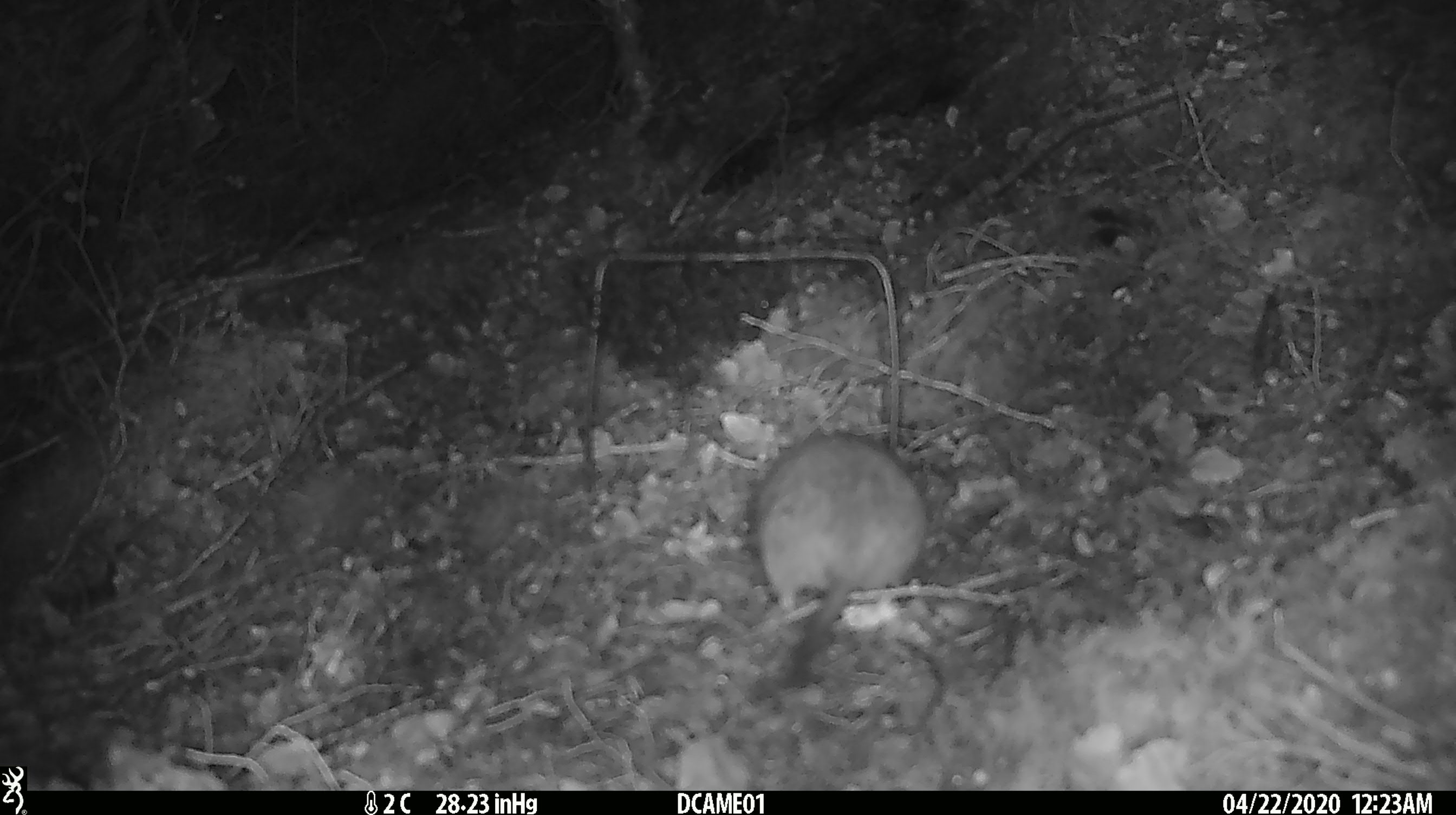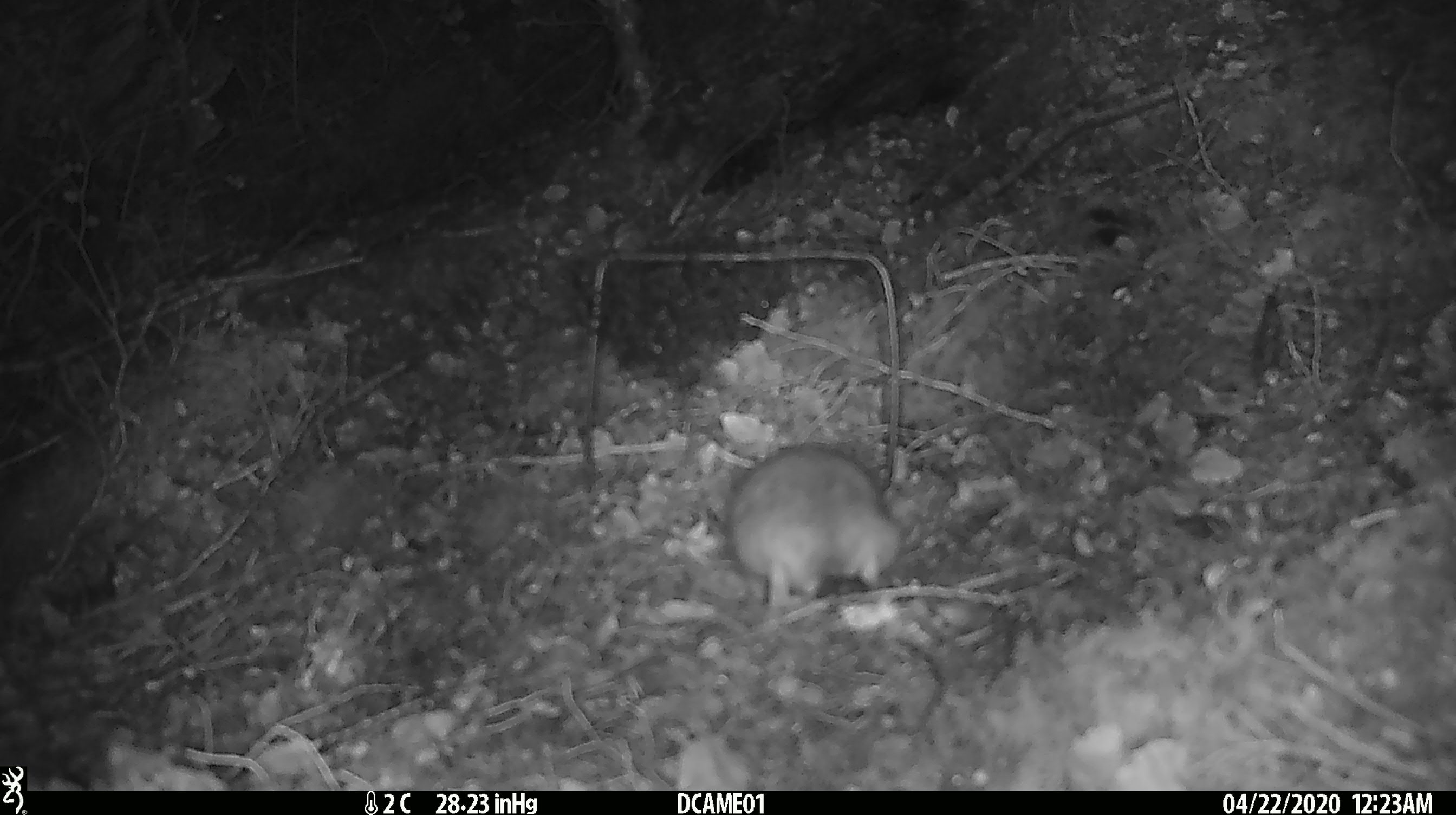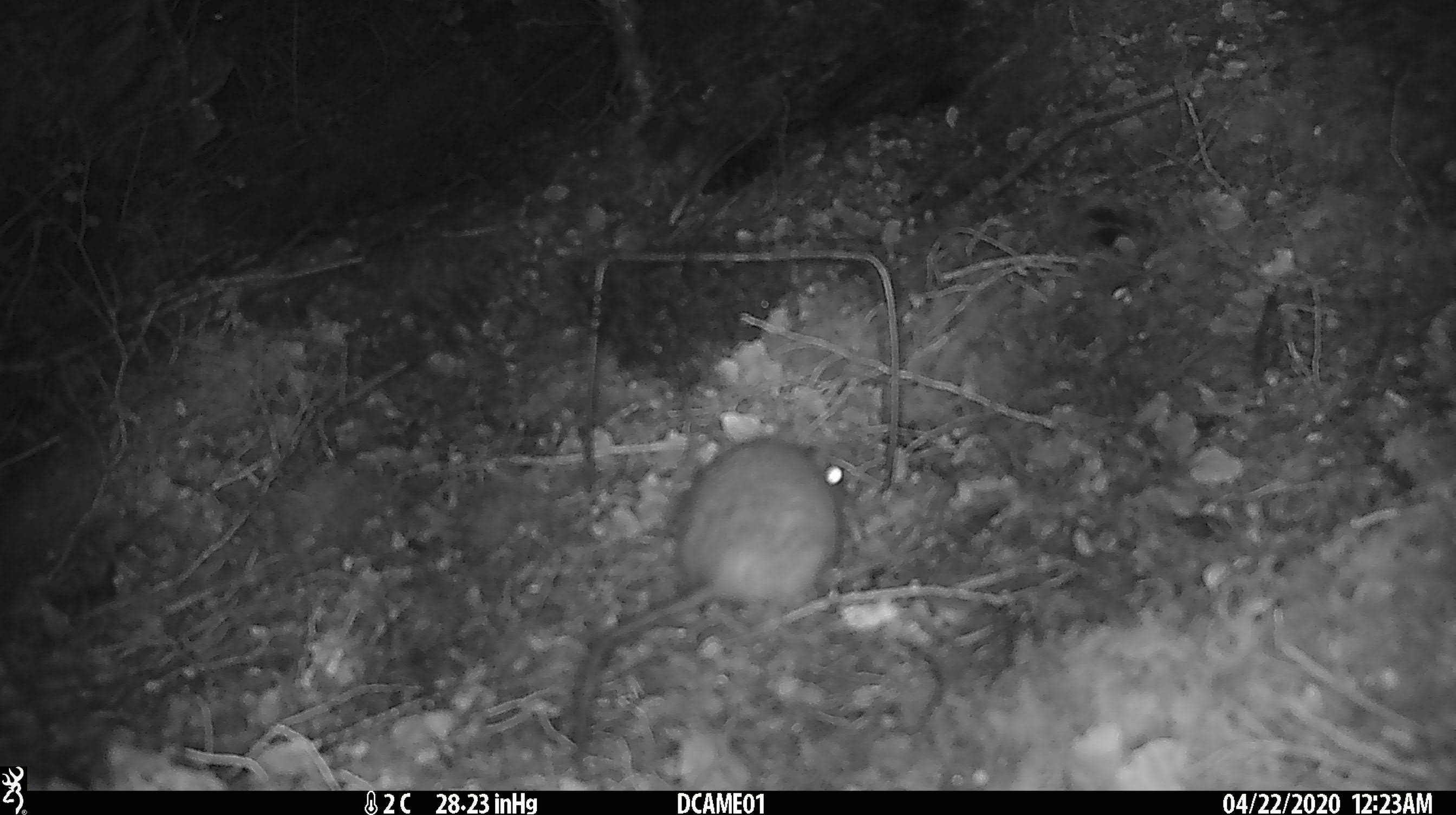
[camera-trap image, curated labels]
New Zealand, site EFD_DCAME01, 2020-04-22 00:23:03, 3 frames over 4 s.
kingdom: Animalia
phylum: Chordata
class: Mammalia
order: Rodentia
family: Muridae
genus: Rattus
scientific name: Rattus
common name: rat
Rat (Rattus).